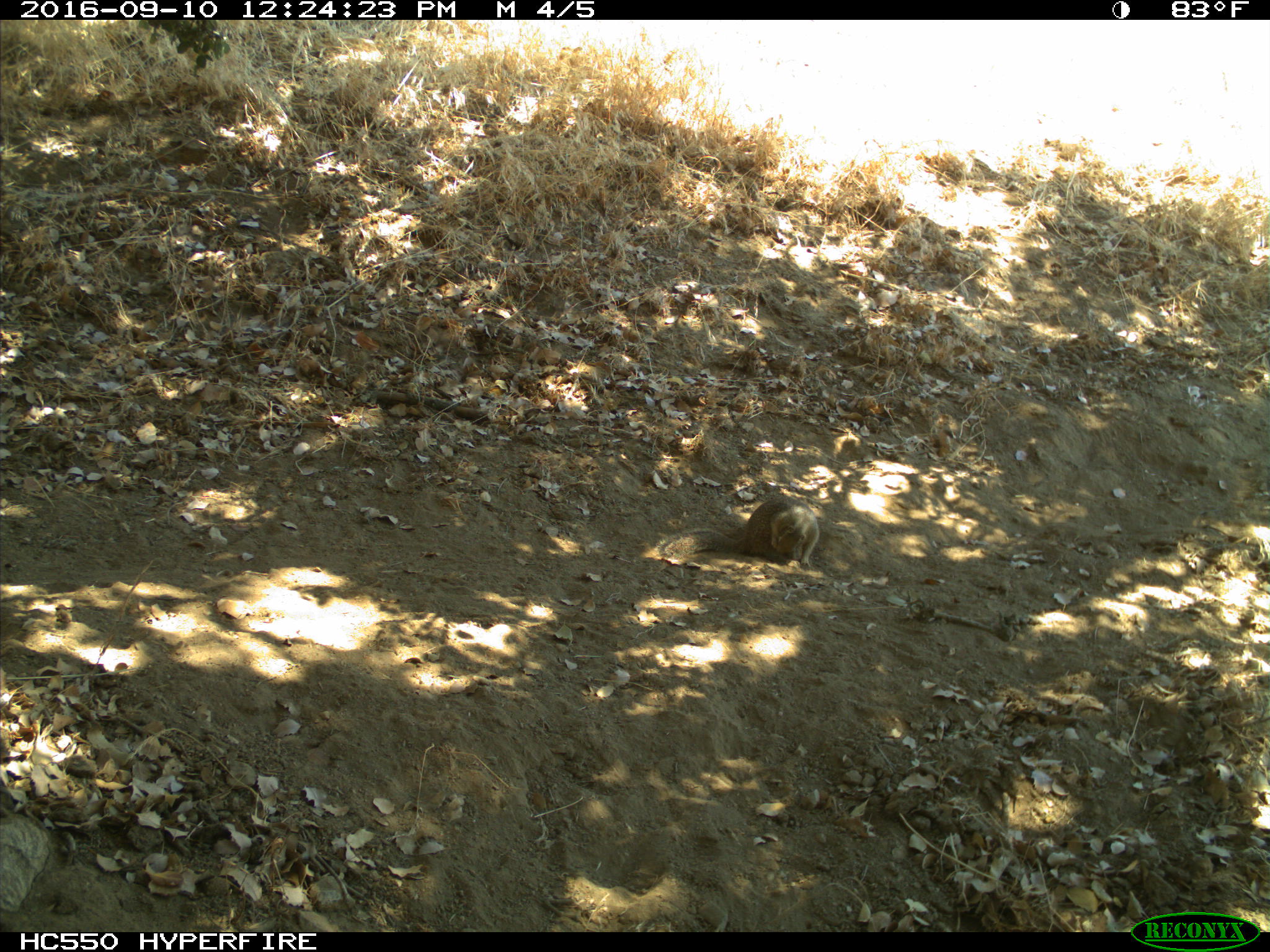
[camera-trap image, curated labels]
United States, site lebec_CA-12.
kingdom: Animalia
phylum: Chordata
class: Mammalia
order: Rodentia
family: Sciuridae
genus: Otospermophilus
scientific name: Otospermophilus beecheyi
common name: california ground squirrel